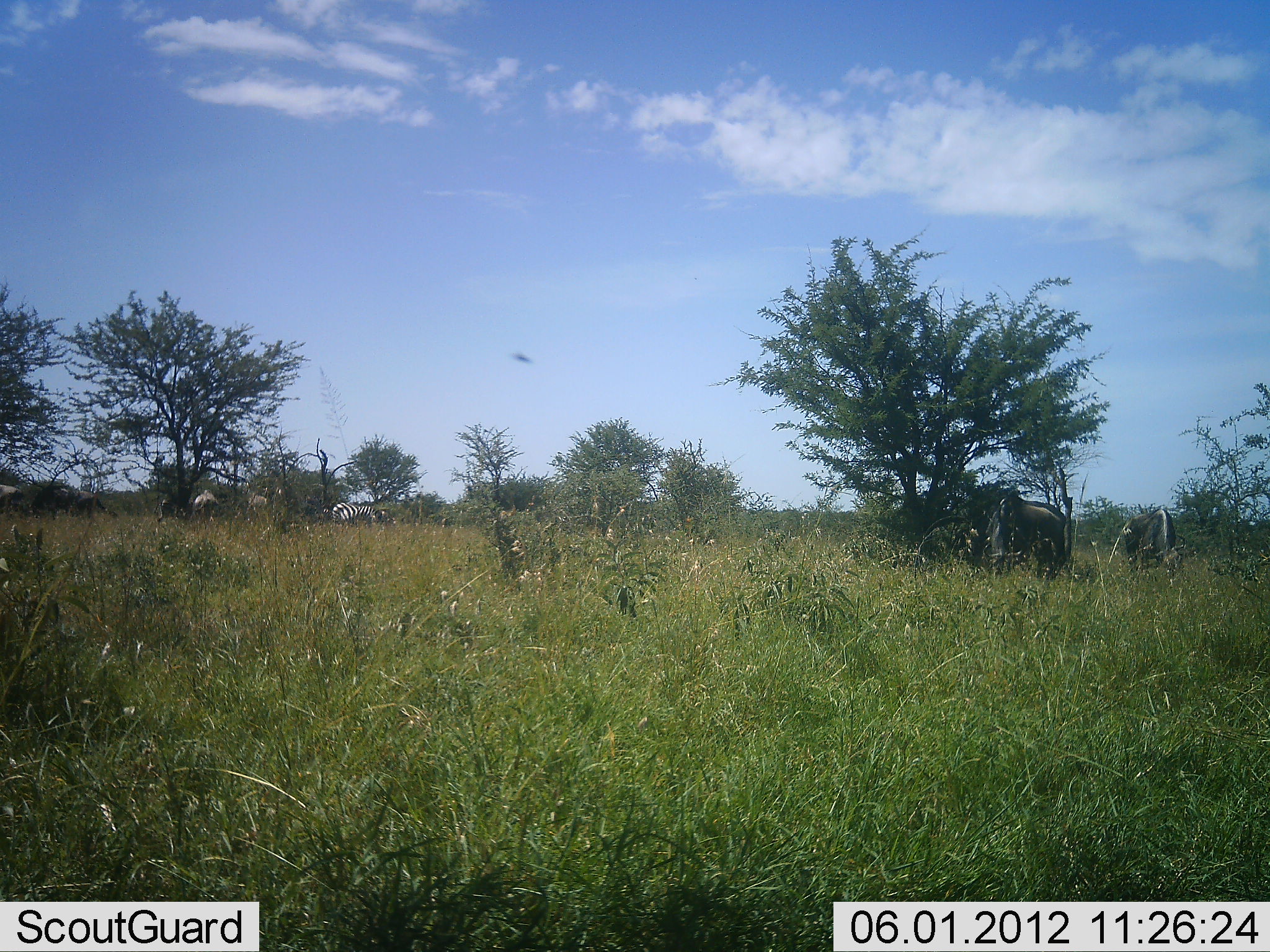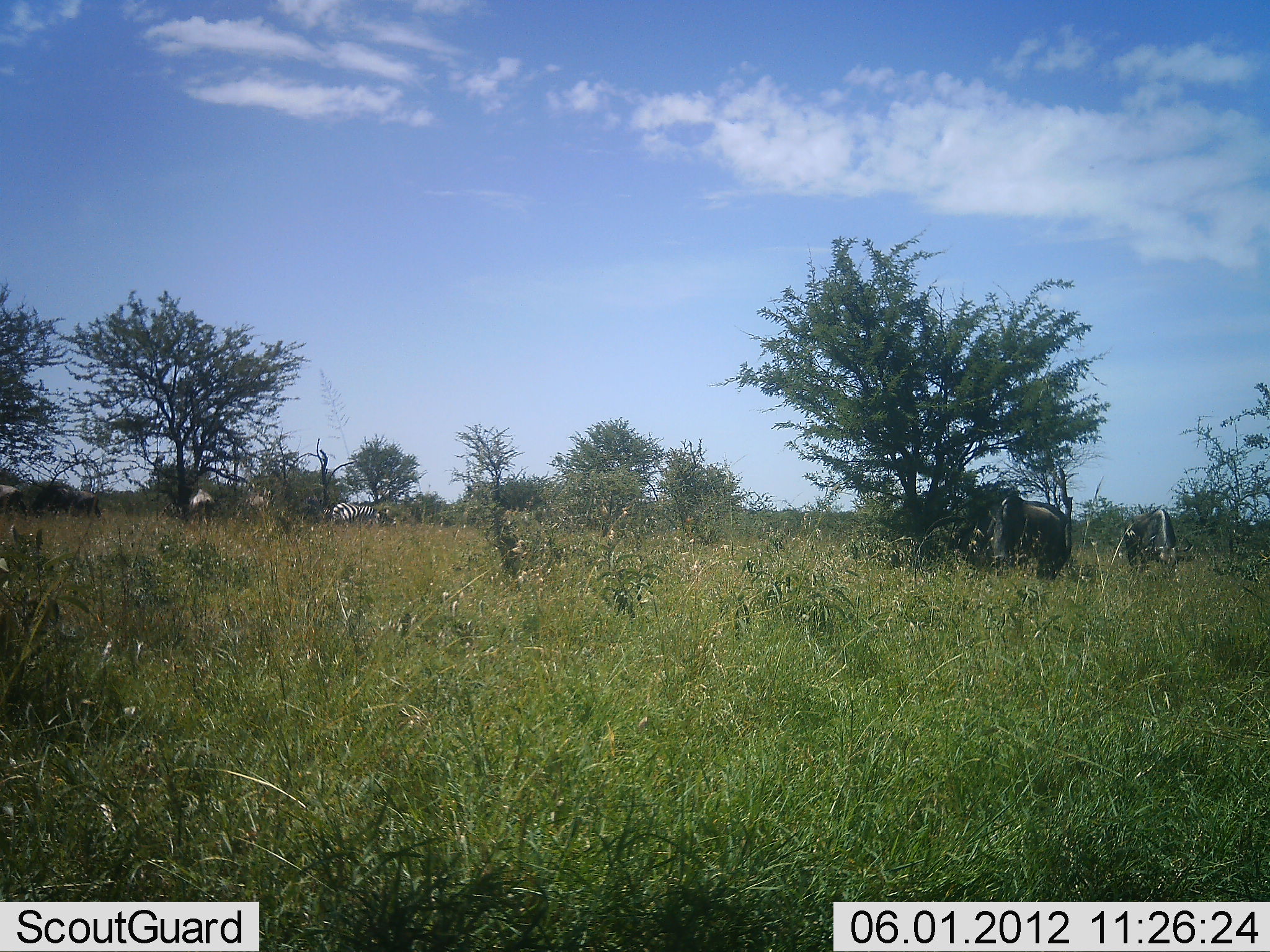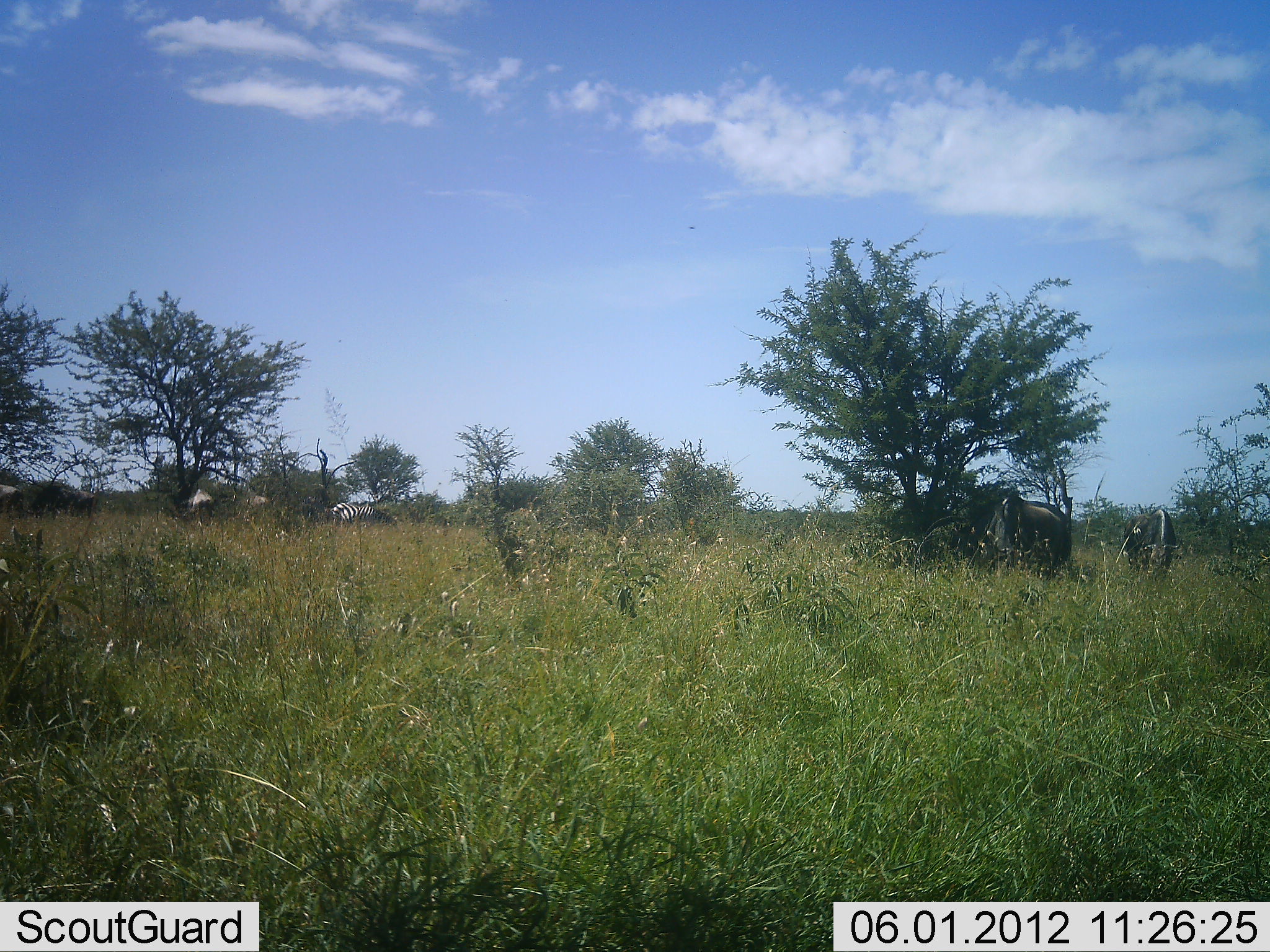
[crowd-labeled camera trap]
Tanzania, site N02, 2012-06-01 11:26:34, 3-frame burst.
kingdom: Animalia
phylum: Chordata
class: Mammalia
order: Artiodactyla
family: Bovidae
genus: Connochaetes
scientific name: Connochaetes taurinus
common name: blue wildebeest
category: wildebeest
Wildebeest (blue wildebeest) (Connochaetes taurinus), count 3. Behavior (volunteer vote fractions): standing 62%, resting 0%, moving 8%, interacting 0%. Young present (vote fraction): 0%. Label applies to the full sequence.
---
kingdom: Animalia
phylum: Chordata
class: Mammalia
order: Perissodactyla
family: Equidae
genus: Equus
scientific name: Equus quagga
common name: plains zebra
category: zebra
Zebra (plains zebra) (Equus quagga), count 1. Behavior (volunteer vote fractions): standing 75%, resting 0%, moving 0%, interacting 0%. Young present (vote fraction): 0%. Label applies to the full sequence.